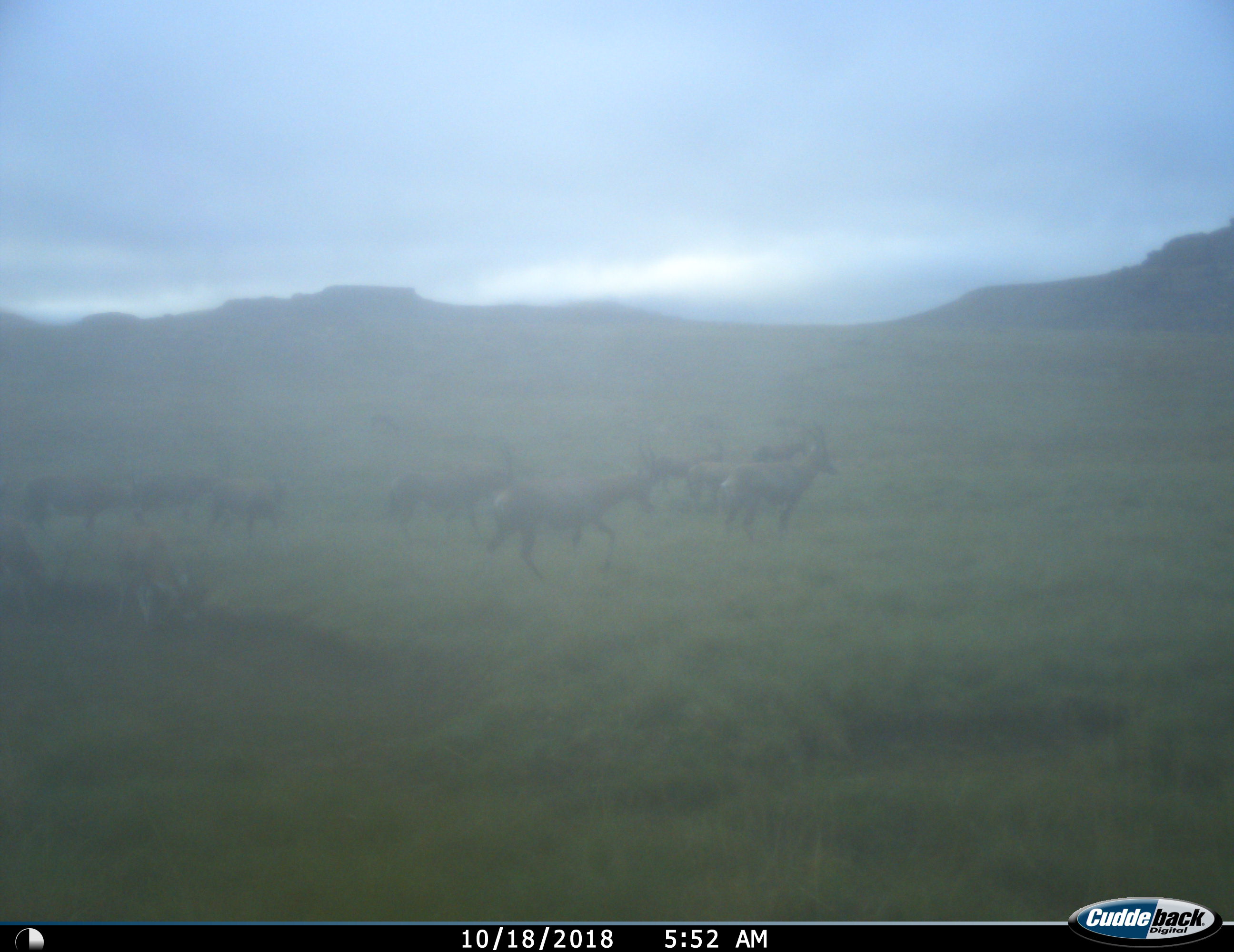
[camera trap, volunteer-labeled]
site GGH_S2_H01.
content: unidentified animal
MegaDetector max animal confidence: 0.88